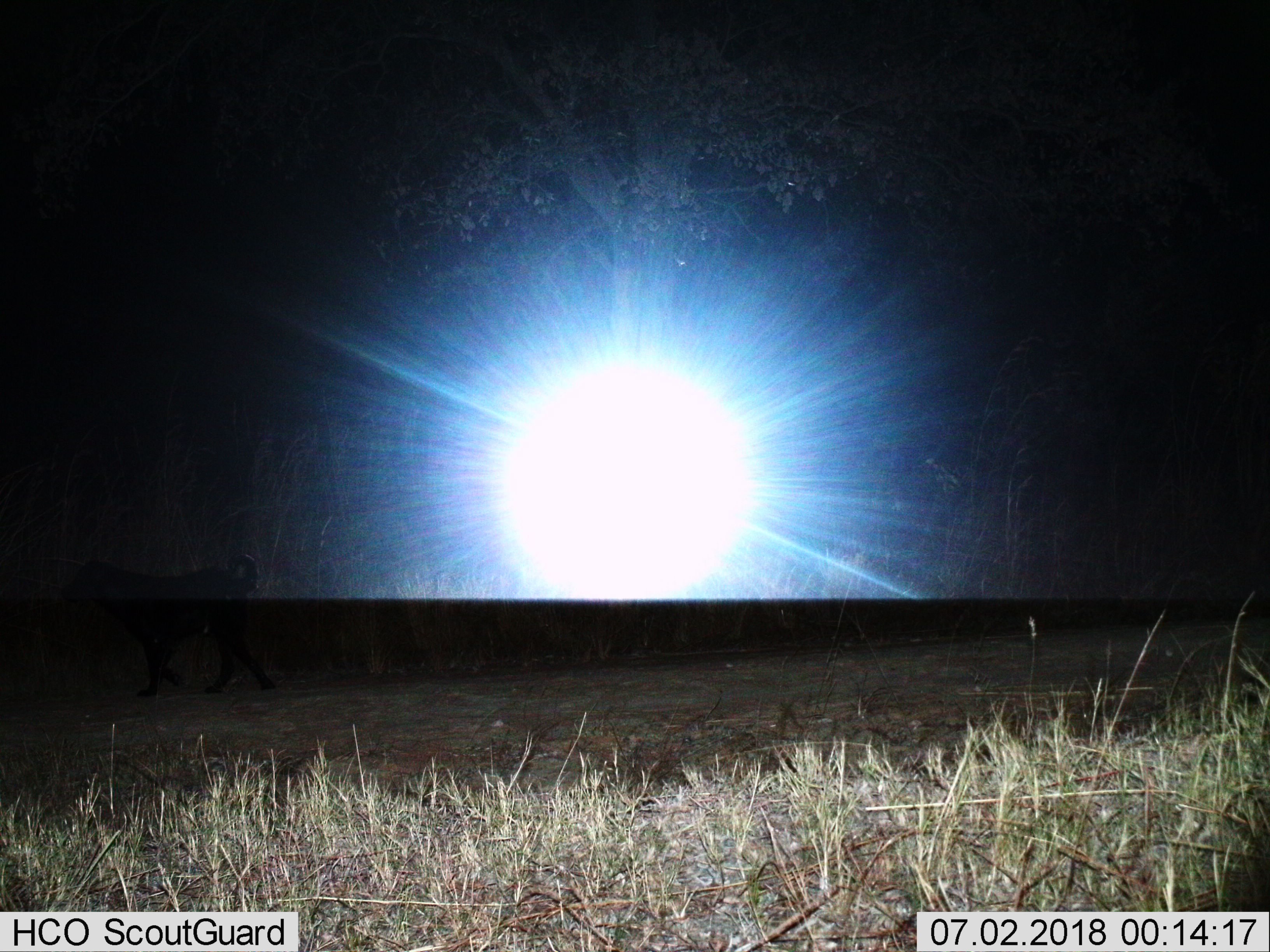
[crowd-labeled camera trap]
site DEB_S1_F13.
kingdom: Animalia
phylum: Chordata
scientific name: Vertebrata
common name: domestic animal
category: domesticanimal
Domesticanimal (domestic animal) (Vertebrata), count 1. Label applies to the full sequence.